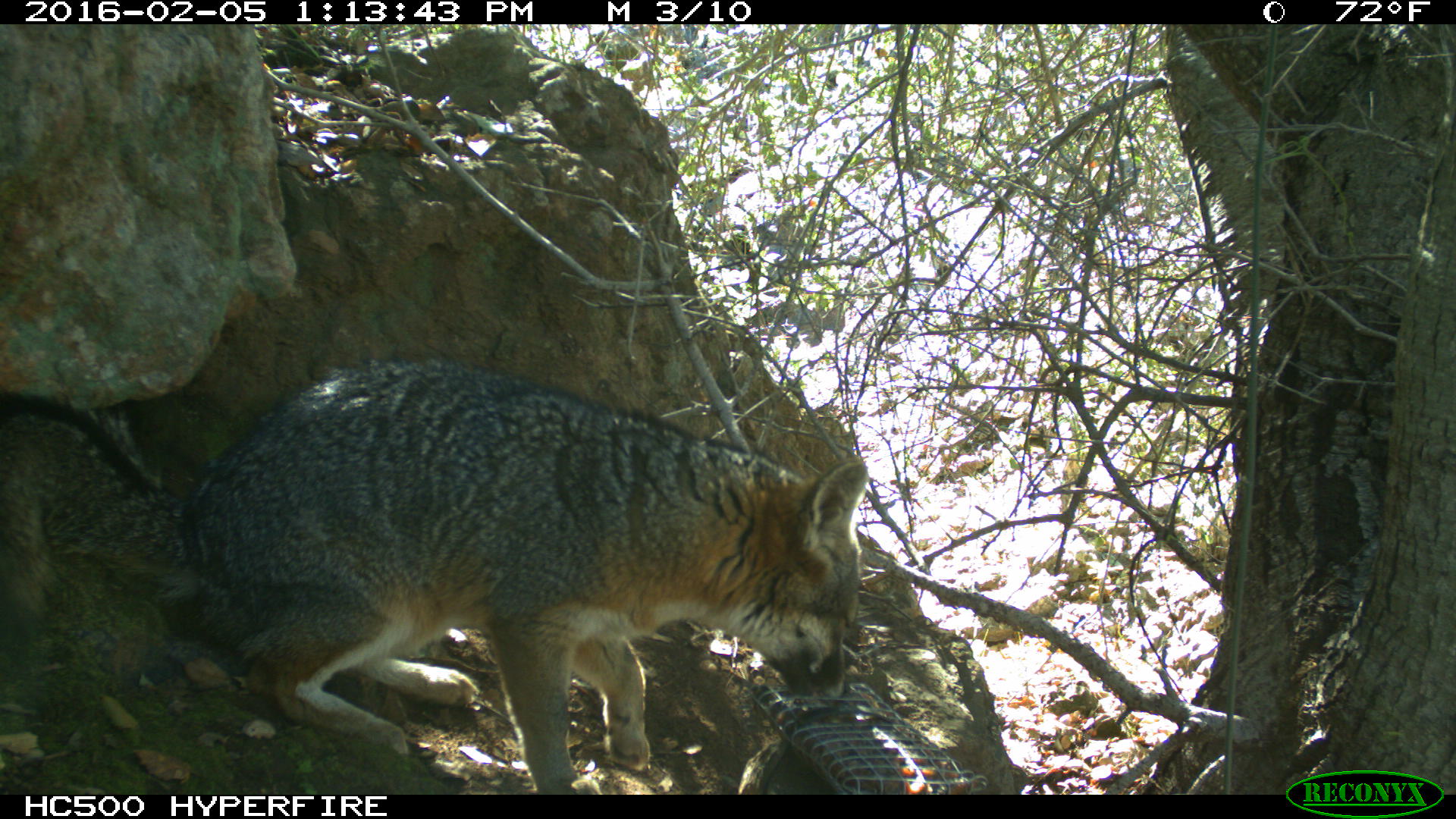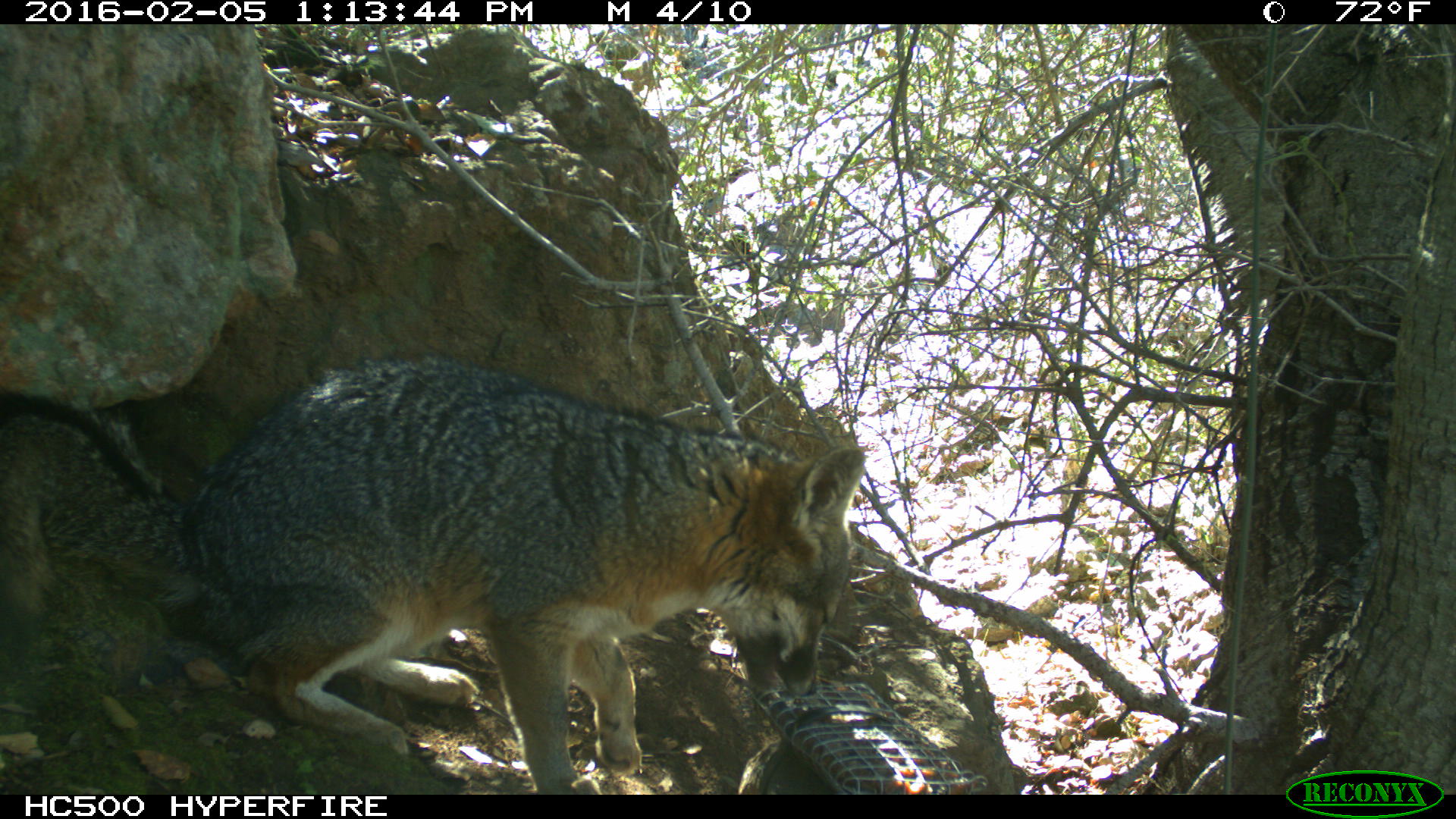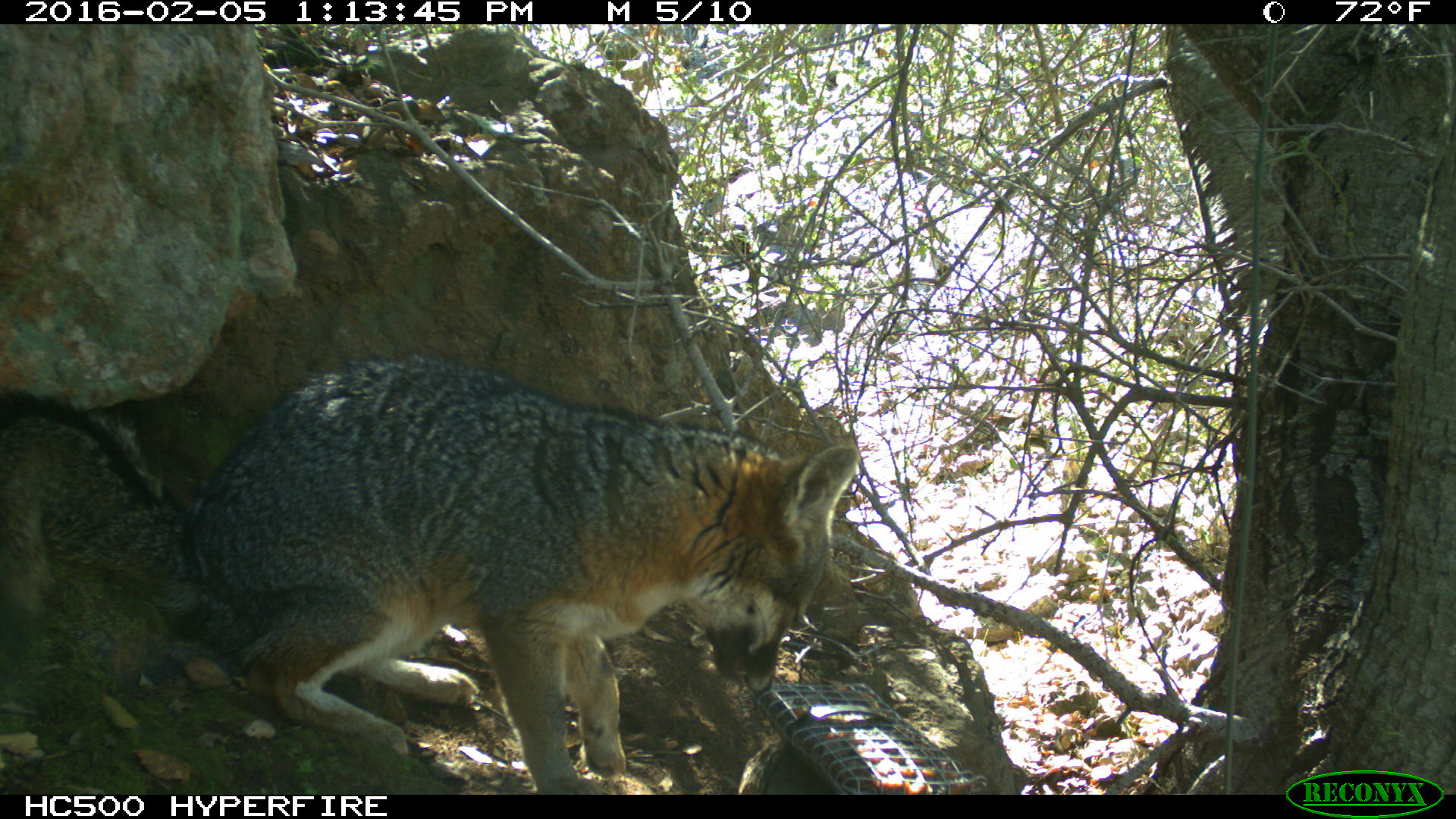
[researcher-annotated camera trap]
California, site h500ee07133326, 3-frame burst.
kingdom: Animalia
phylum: Chordata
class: Mammalia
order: Carnivora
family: Canidae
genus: Urocyon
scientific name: Urocyon littoralis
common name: island fox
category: fox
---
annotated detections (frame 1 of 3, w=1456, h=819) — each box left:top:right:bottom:
fox: 0:356:871:793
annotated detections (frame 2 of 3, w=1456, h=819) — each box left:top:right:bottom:
fox: 0:356:866:795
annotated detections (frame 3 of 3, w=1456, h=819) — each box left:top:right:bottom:
fox: 0:355:861:794